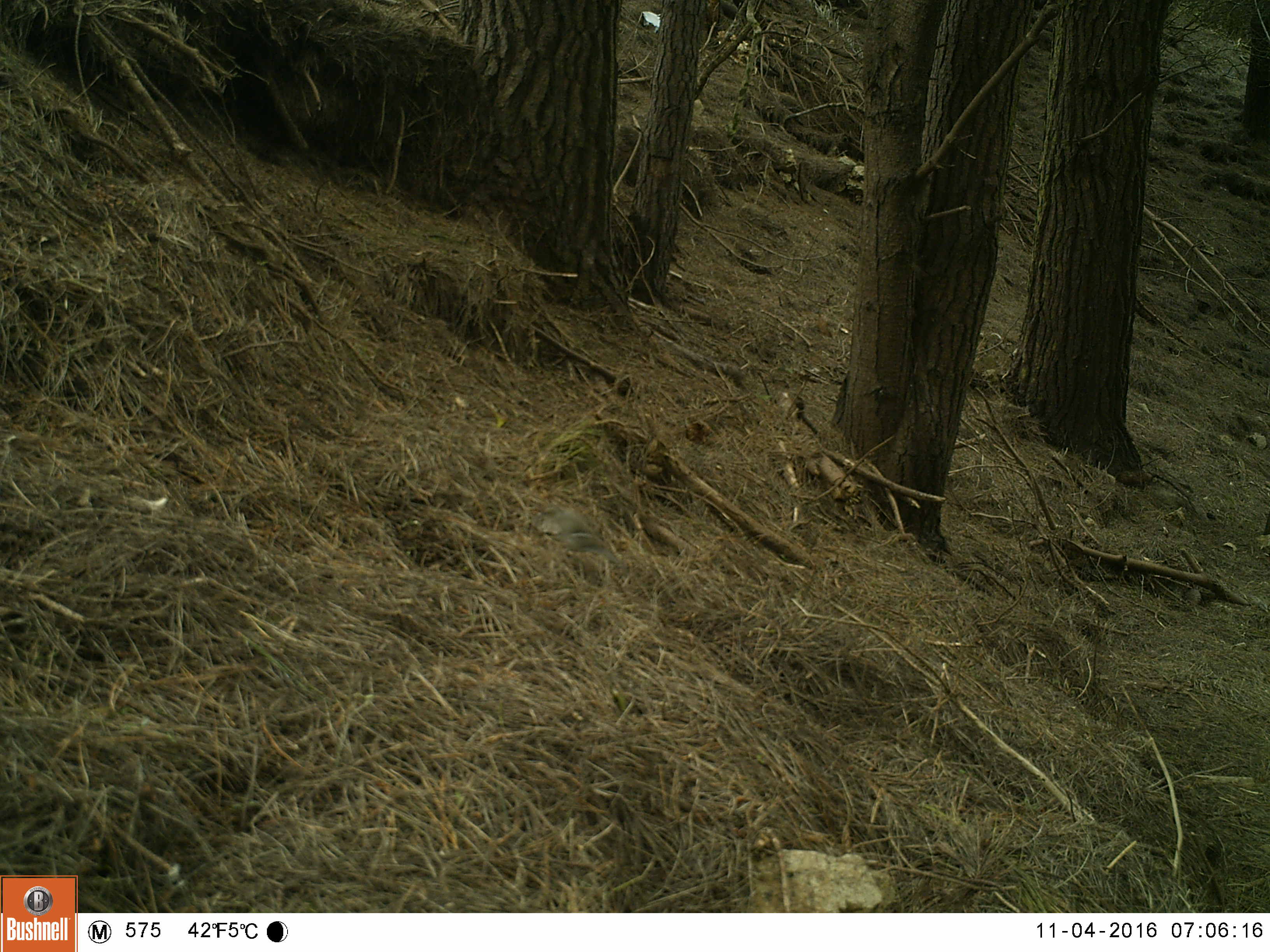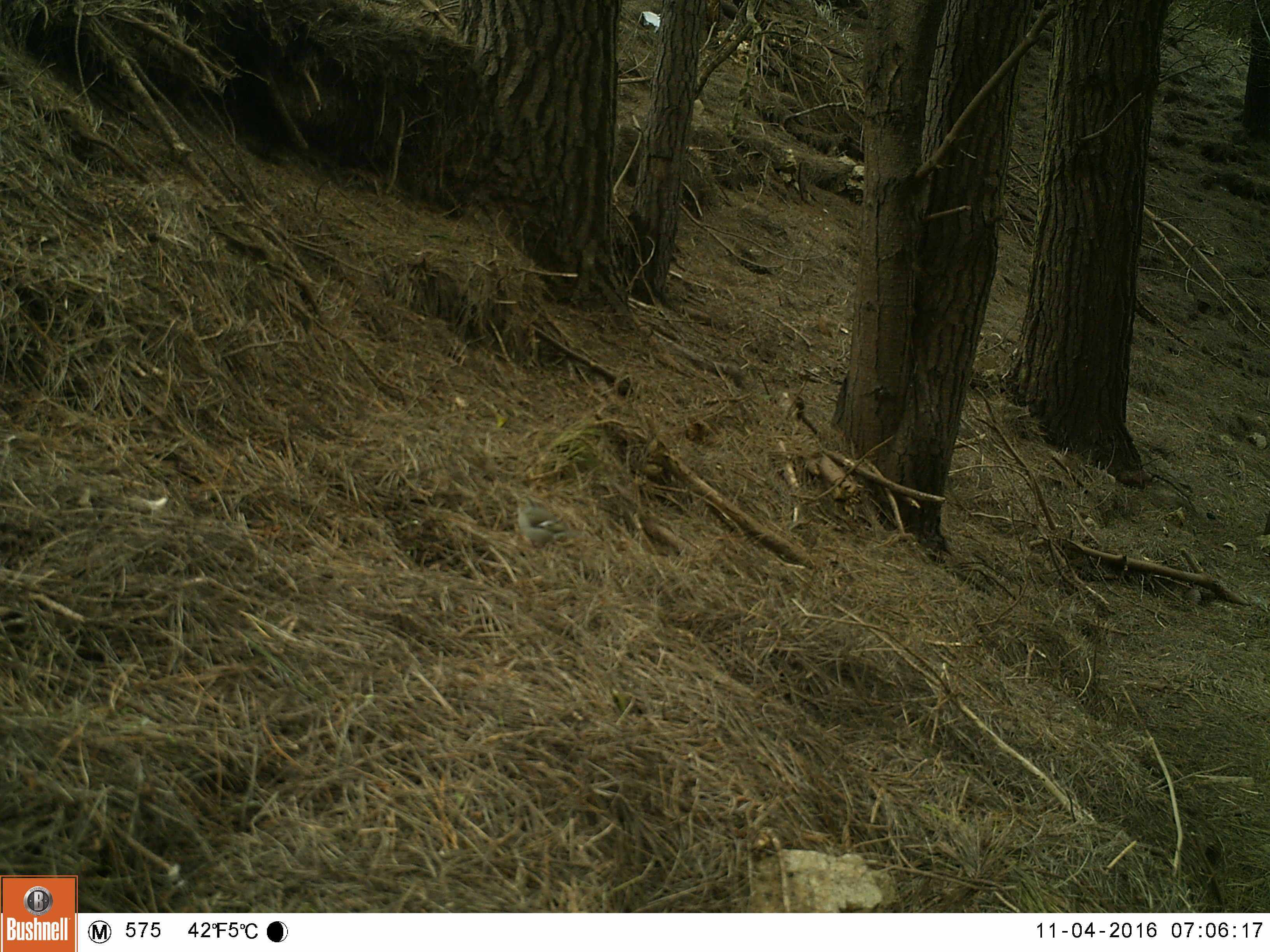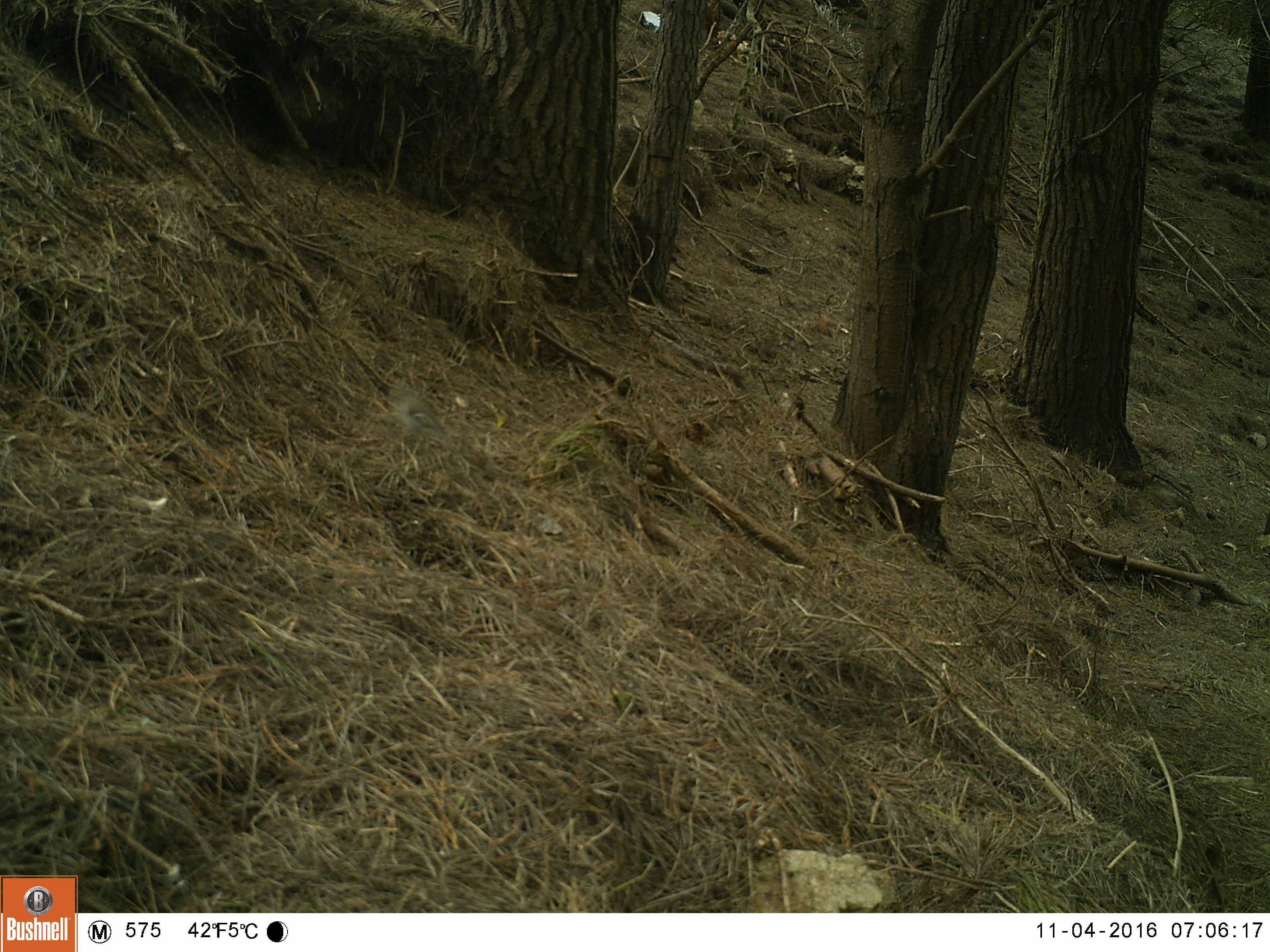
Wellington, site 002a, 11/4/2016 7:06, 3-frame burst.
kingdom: Animalia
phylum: Chordata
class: Aves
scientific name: Aves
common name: bird